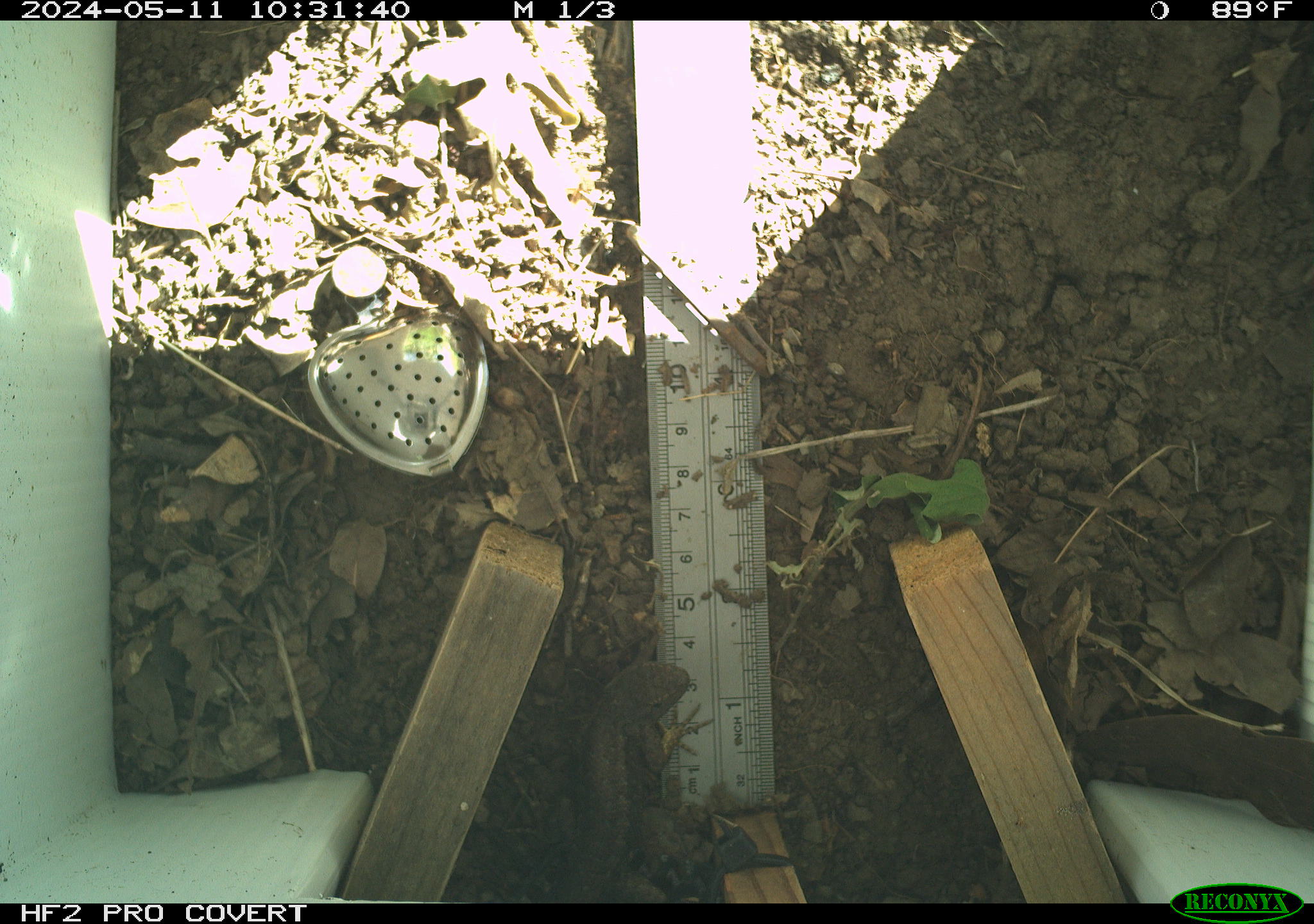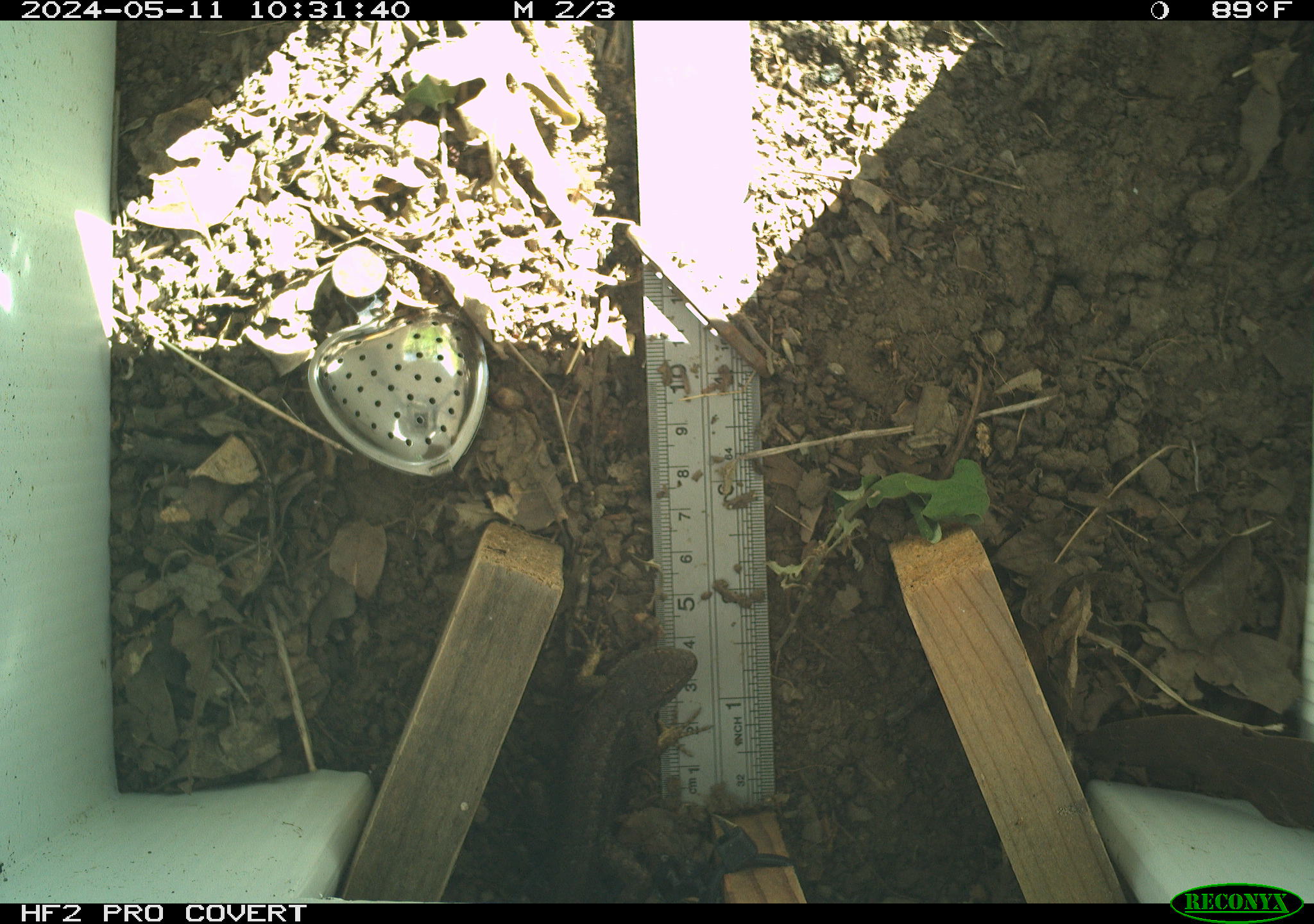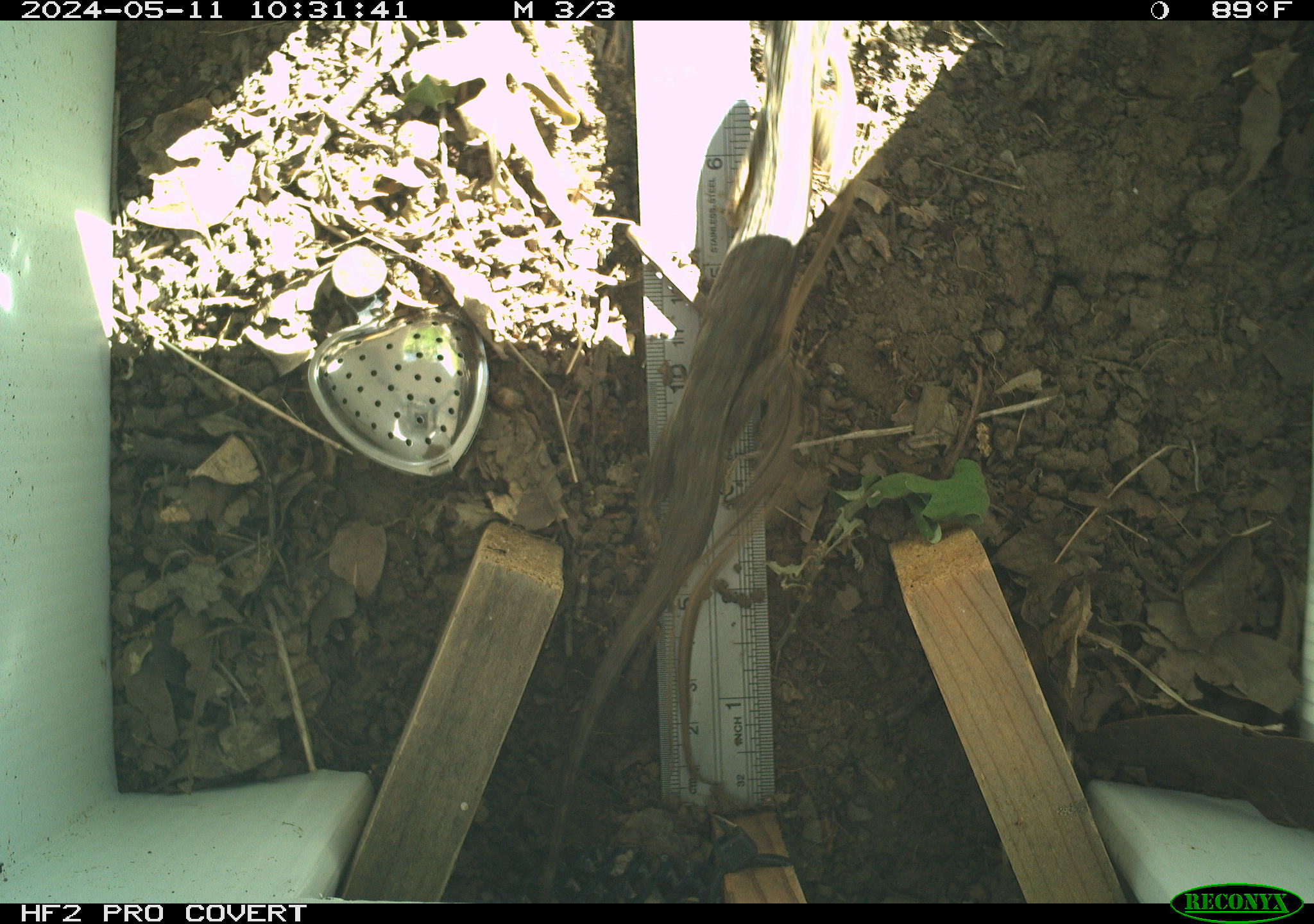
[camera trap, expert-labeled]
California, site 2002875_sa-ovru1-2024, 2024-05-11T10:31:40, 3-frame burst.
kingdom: Animalia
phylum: Chordata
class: Reptilia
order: Squamata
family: Phrynosomatidae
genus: Sceloporus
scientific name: Sceloporus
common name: spiny lizards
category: sceloporus species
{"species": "sceloporus species (spiny lizards) (Sceloporus)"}